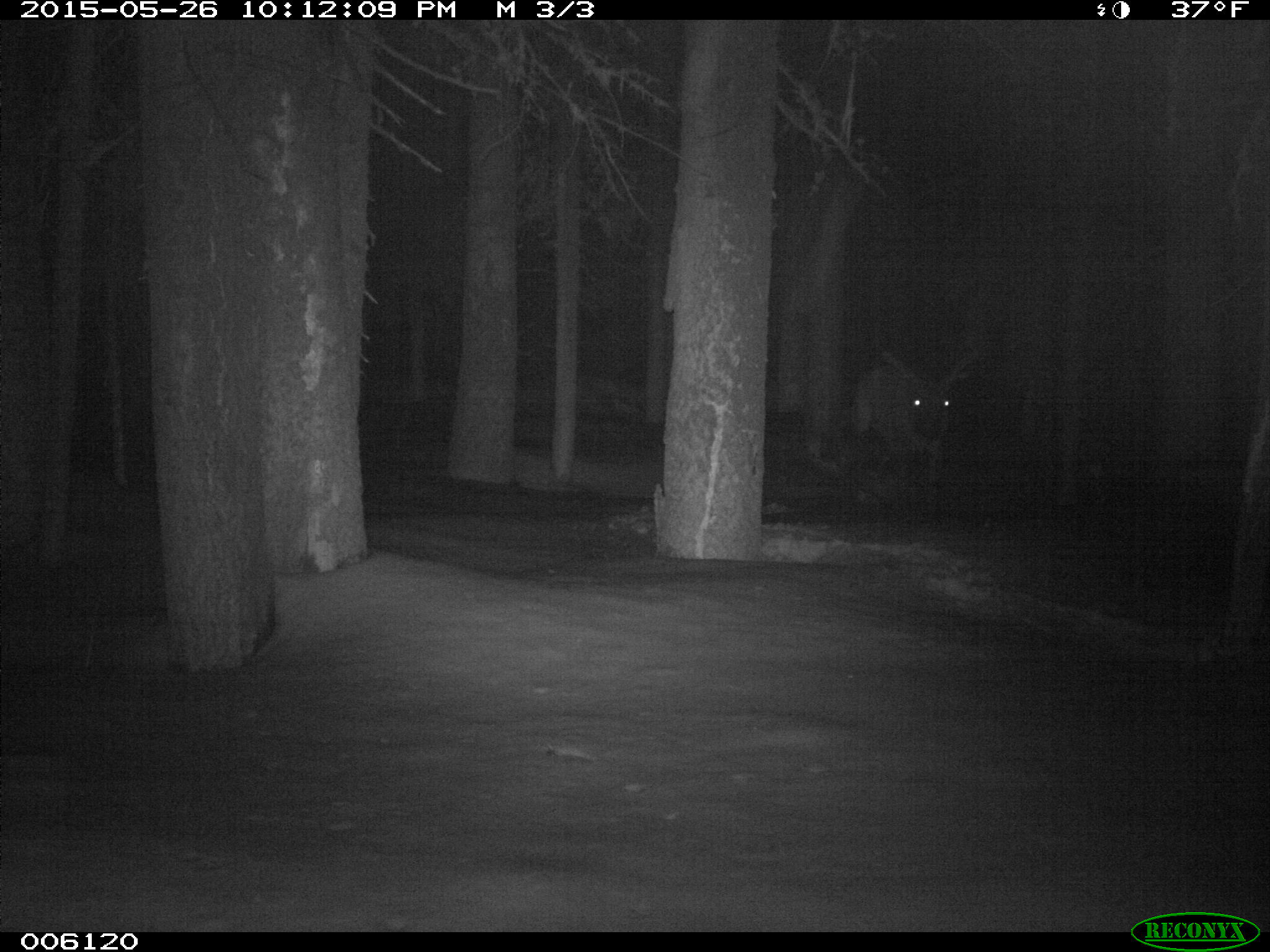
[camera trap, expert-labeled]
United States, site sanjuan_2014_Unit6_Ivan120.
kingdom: Animalia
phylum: Chordata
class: Mammalia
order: Artiodactyla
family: Cervidae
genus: Cervus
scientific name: Cervus elaphus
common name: red deer